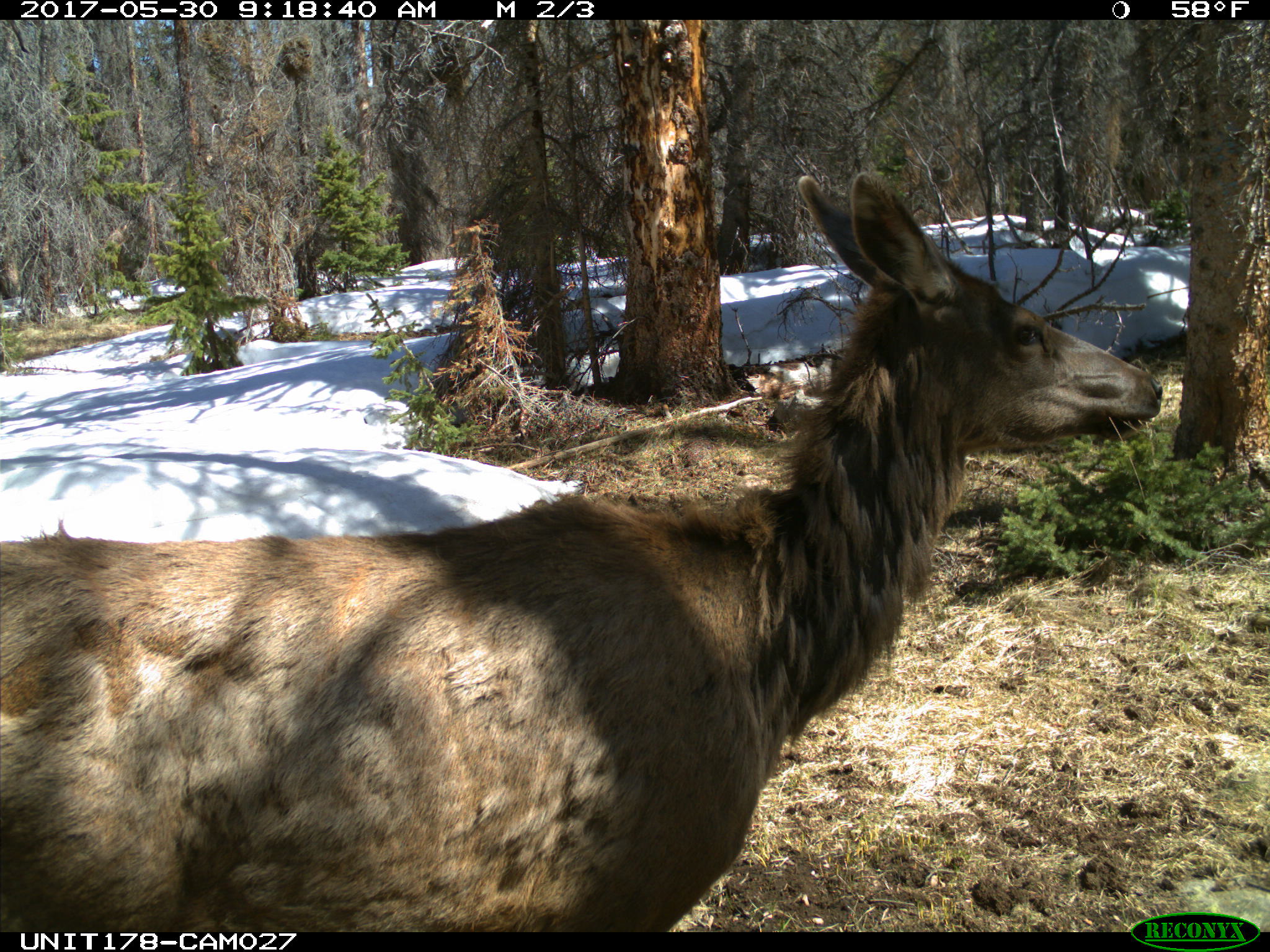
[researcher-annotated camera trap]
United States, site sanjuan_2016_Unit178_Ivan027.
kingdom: Animalia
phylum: Chordata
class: Mammalia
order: Artiodactyla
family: Cervidae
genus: Cervus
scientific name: Cervus elaphus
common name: red deer